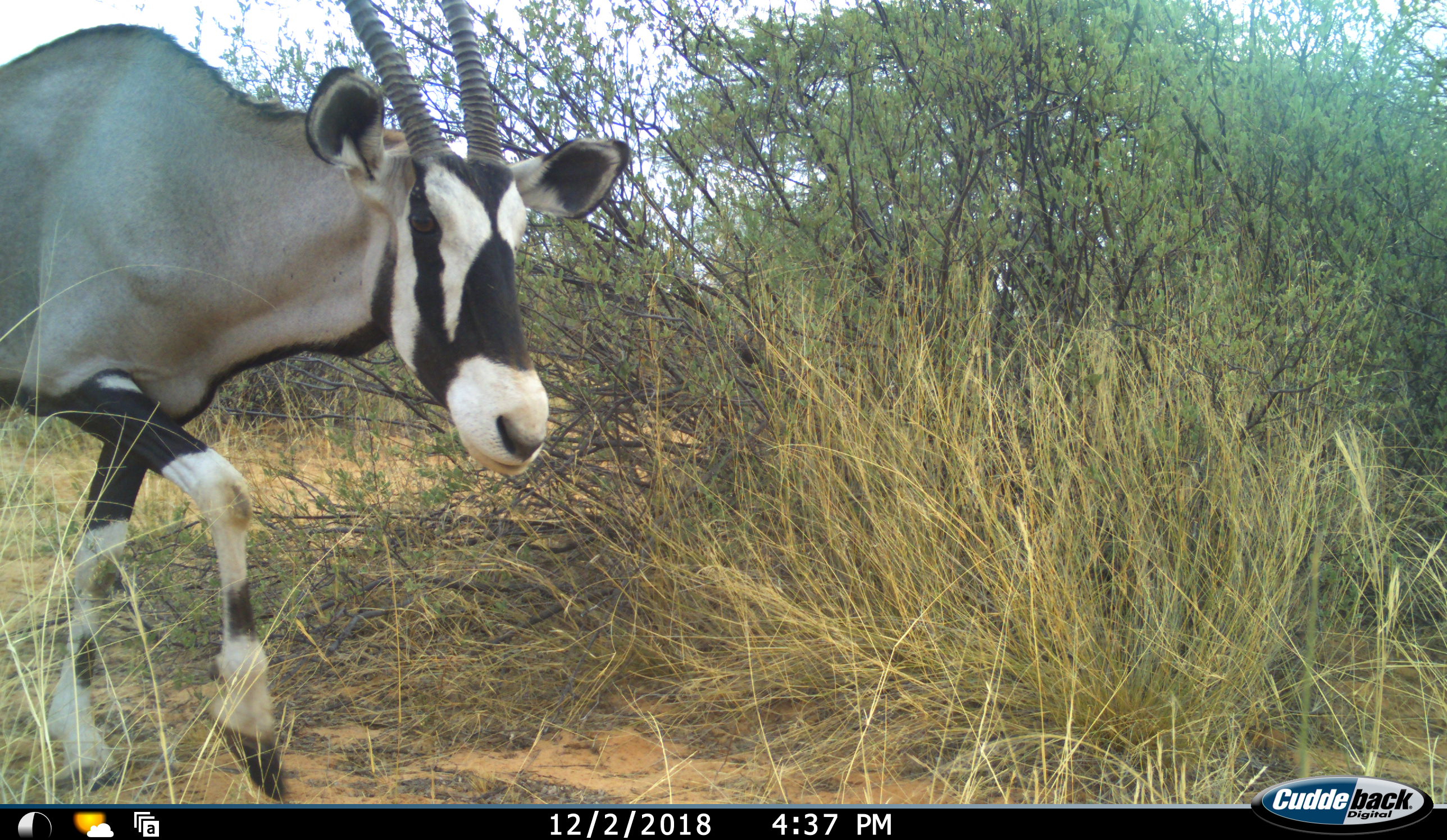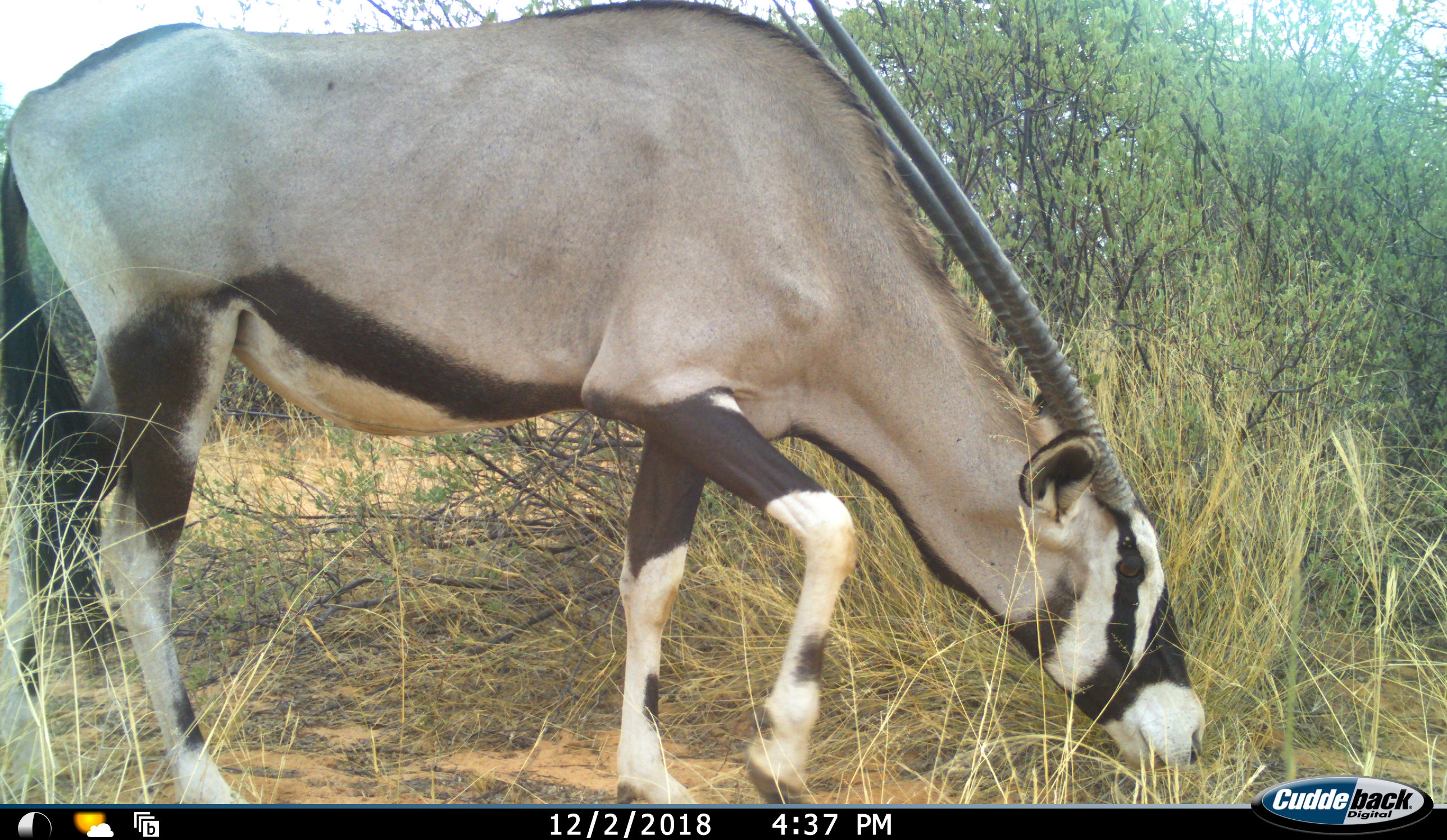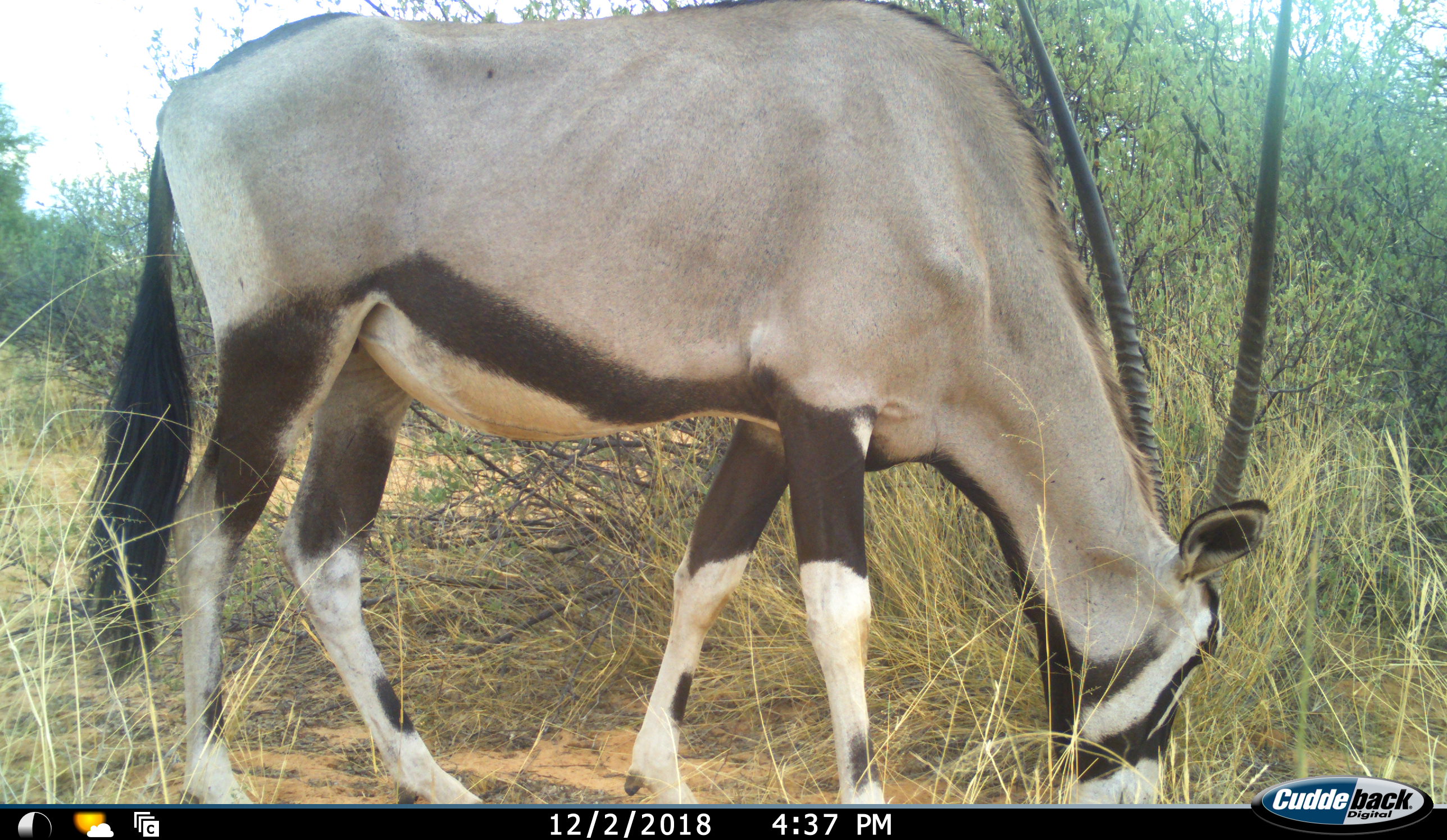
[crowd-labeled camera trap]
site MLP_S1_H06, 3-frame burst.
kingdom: Animalia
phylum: Chordata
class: Mammalia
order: Artiodactyla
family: Bovidae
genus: Oryx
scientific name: Oryx gazella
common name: gemsbok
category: oryx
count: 1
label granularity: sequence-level